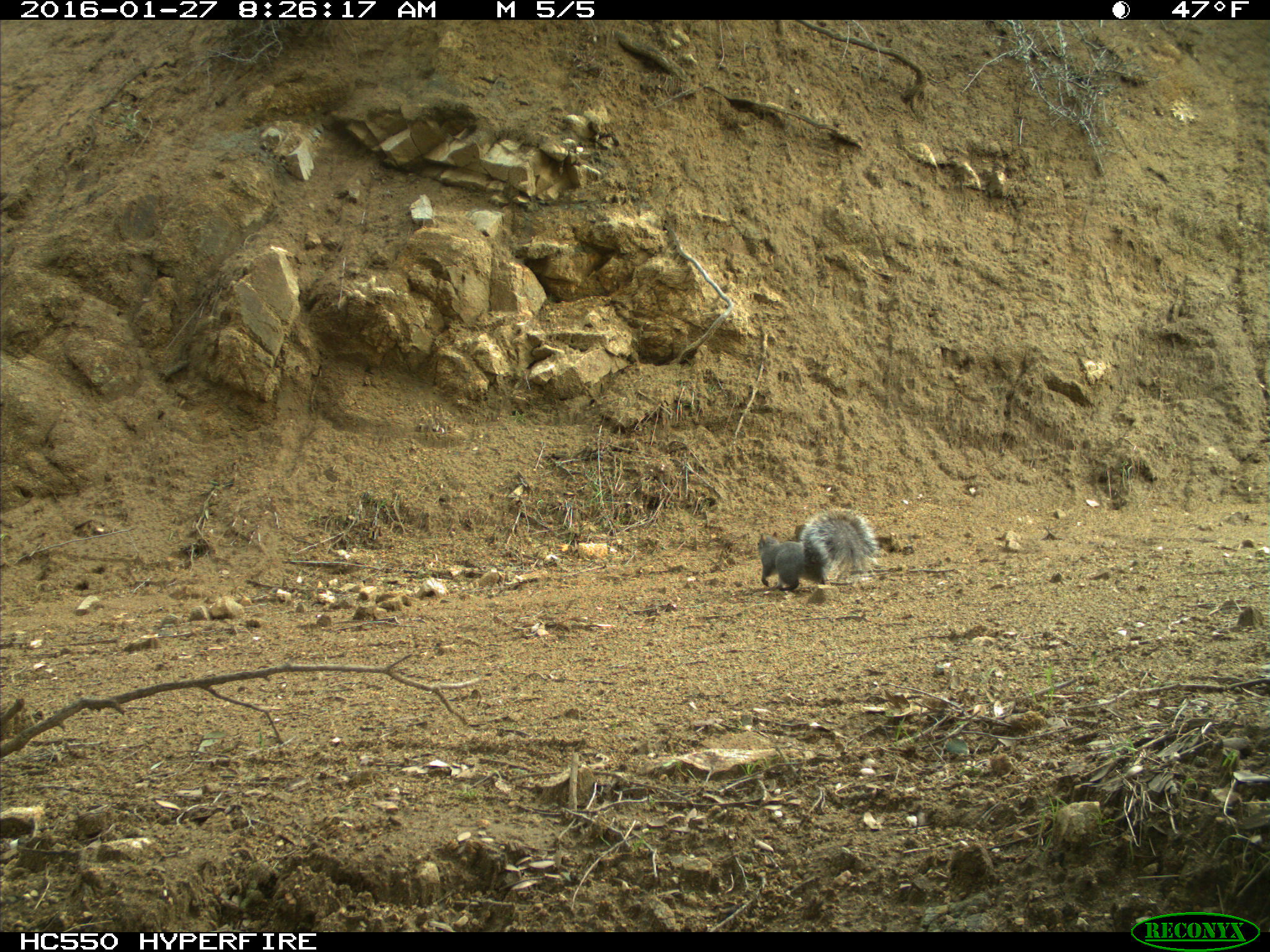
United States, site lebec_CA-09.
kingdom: Animalia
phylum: Chordata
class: Mammalia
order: Rodentia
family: Sciuridae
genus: Sciurus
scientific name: Sciurus carolinensis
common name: eastern gray squirrel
Sciurus carolinensis (eastern gray squirrel).